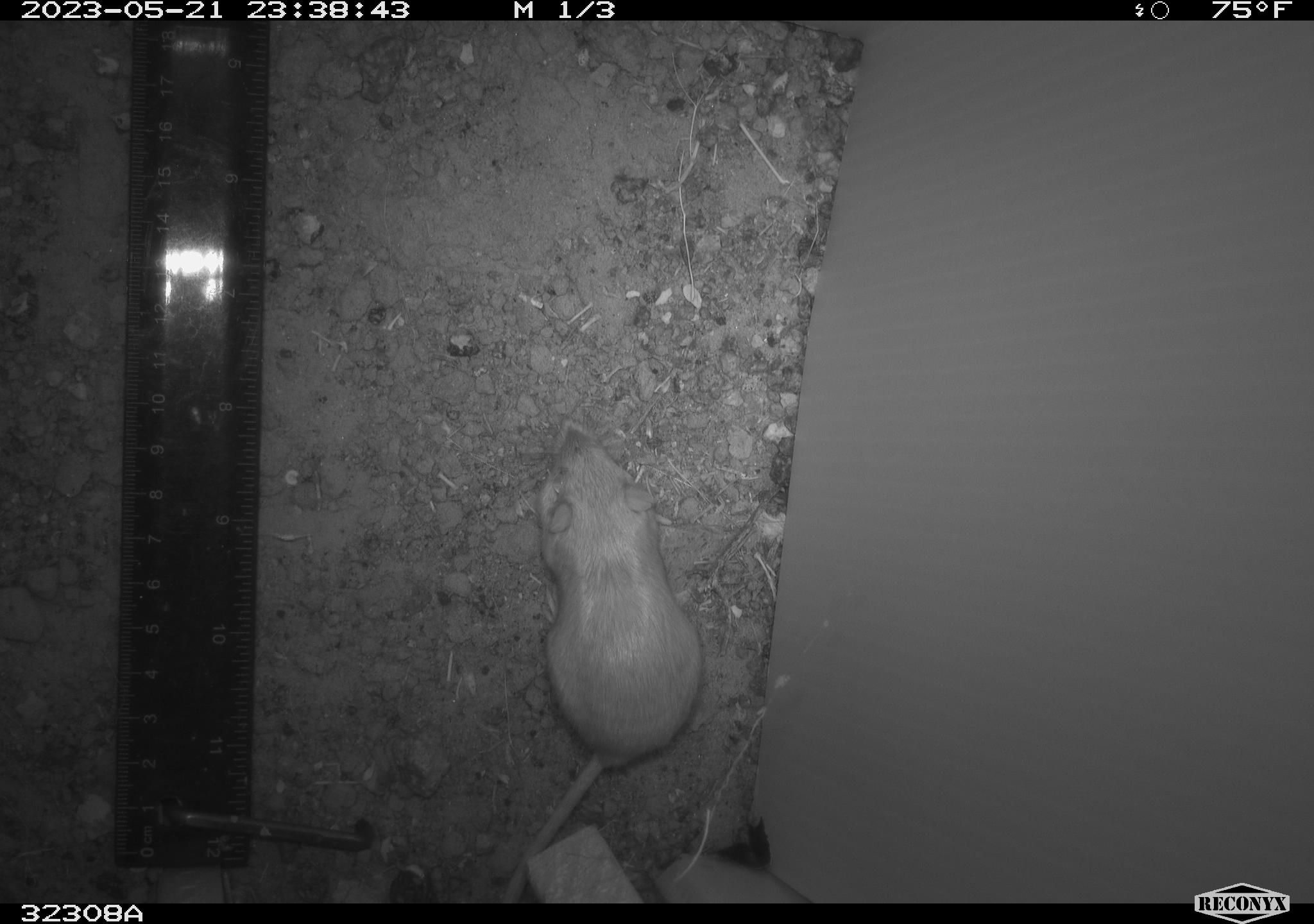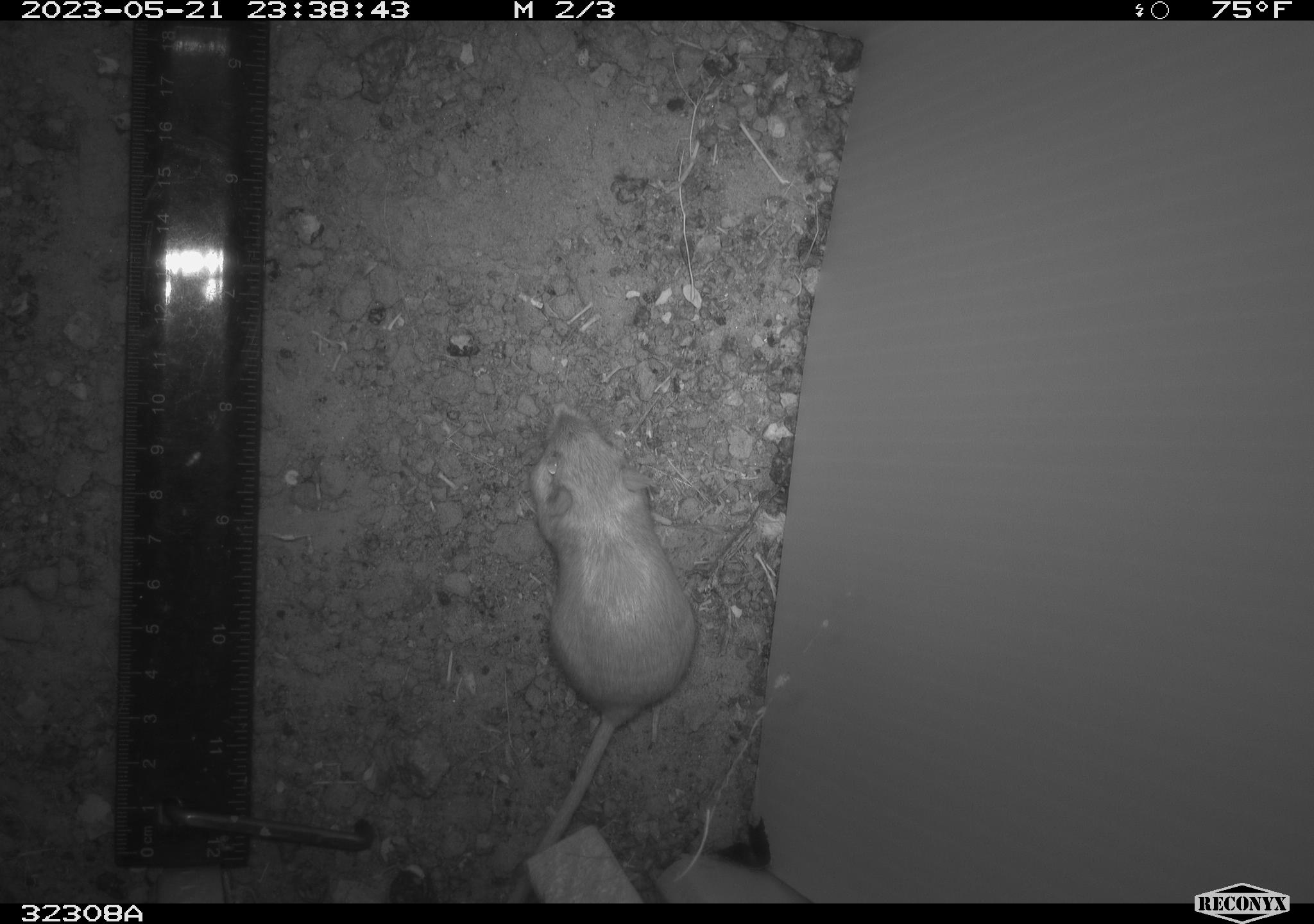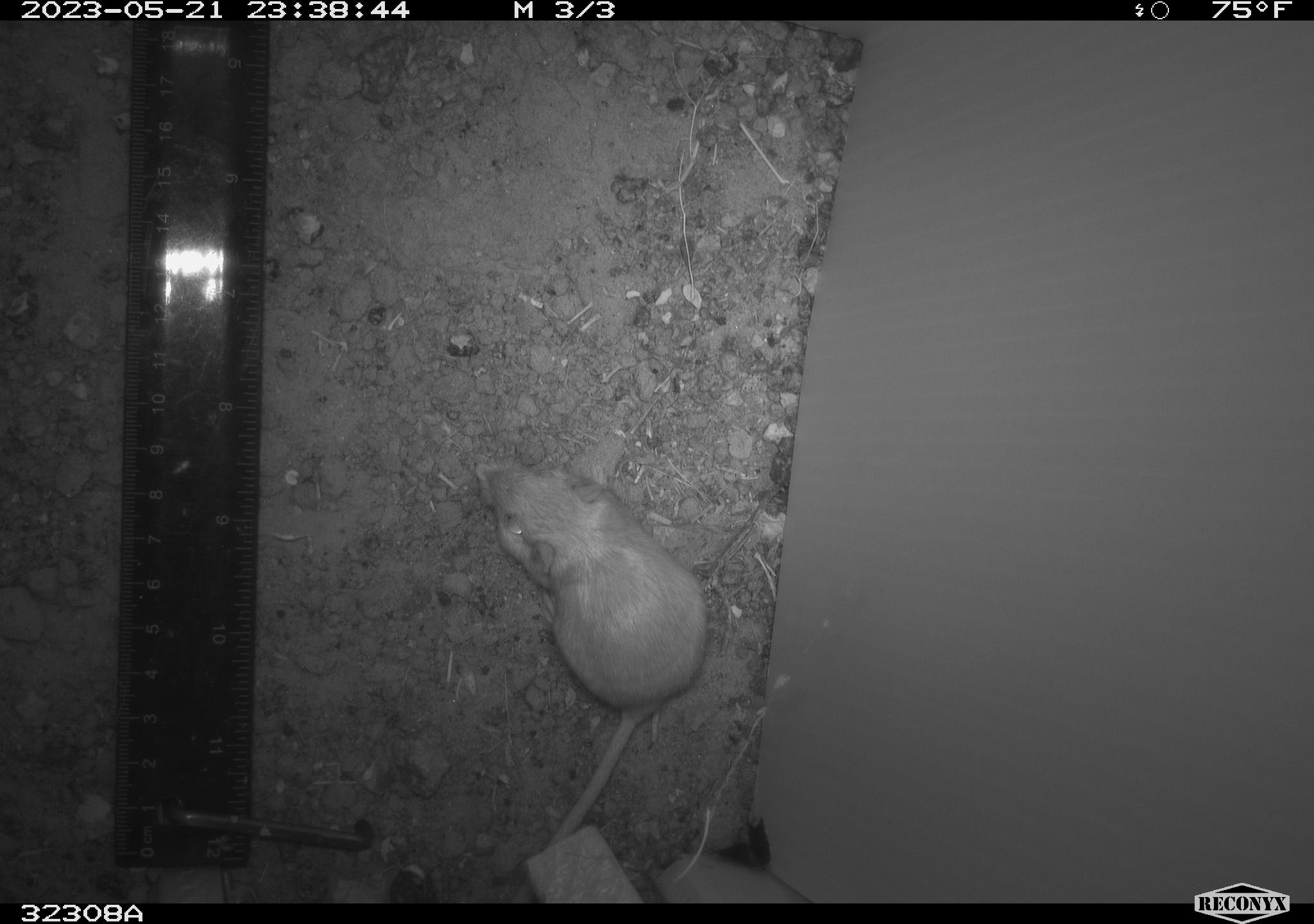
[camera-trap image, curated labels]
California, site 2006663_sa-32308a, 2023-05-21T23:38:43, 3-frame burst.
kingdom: Animalia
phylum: Chordata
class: Mammalia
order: Rodentia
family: Heteromyidae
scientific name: Heteromyidae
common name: kangaroo rats and pocket mice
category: heteromyidae family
Heteromyidae family (kangaroo rats and pocket mice) (Heteromyidae).